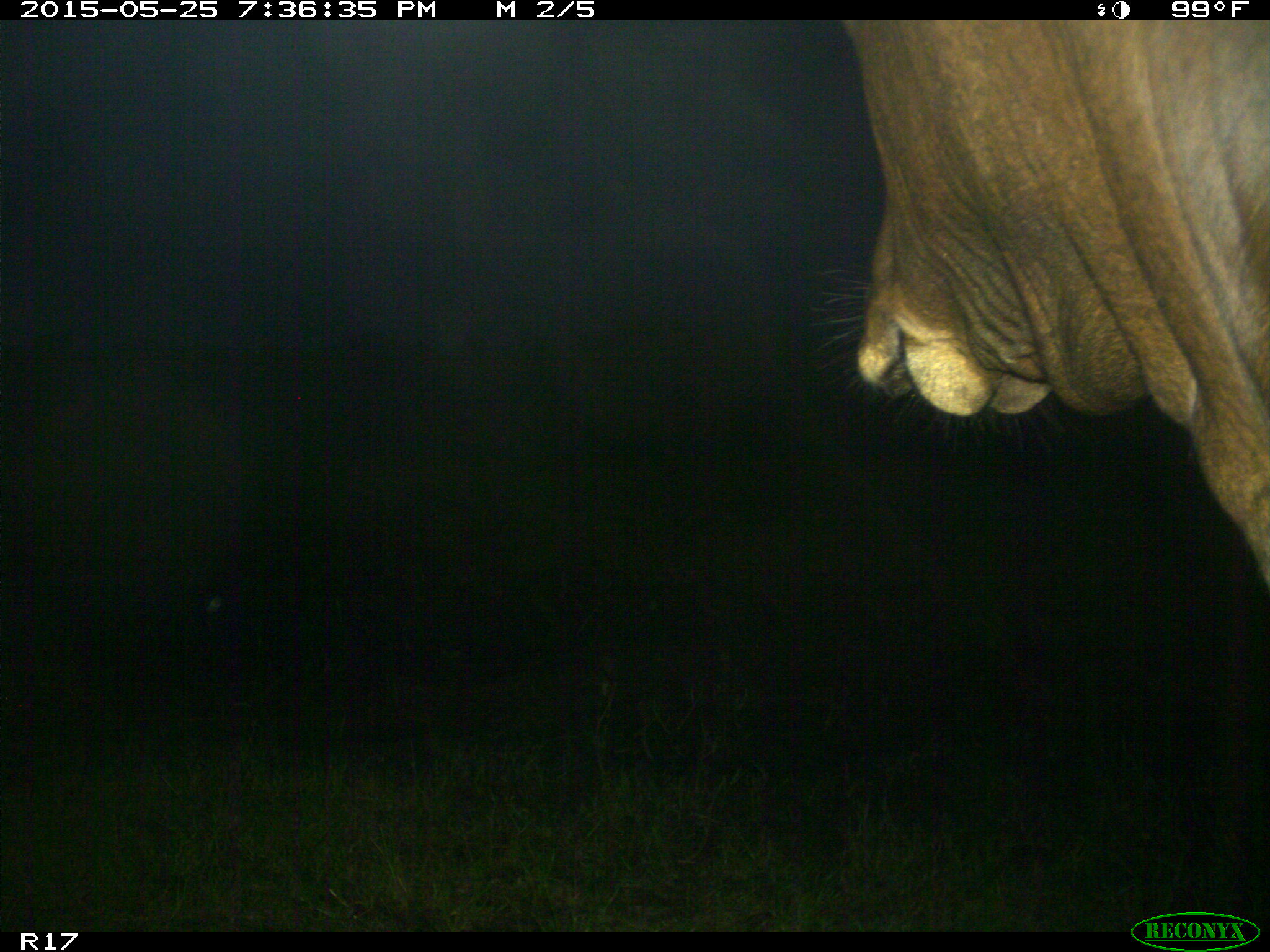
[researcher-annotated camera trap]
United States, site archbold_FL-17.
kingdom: Animalia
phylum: Chordata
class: Mammalia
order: Artiodactyla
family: Bovidae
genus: Bos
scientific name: Bos taurus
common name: domestic cow